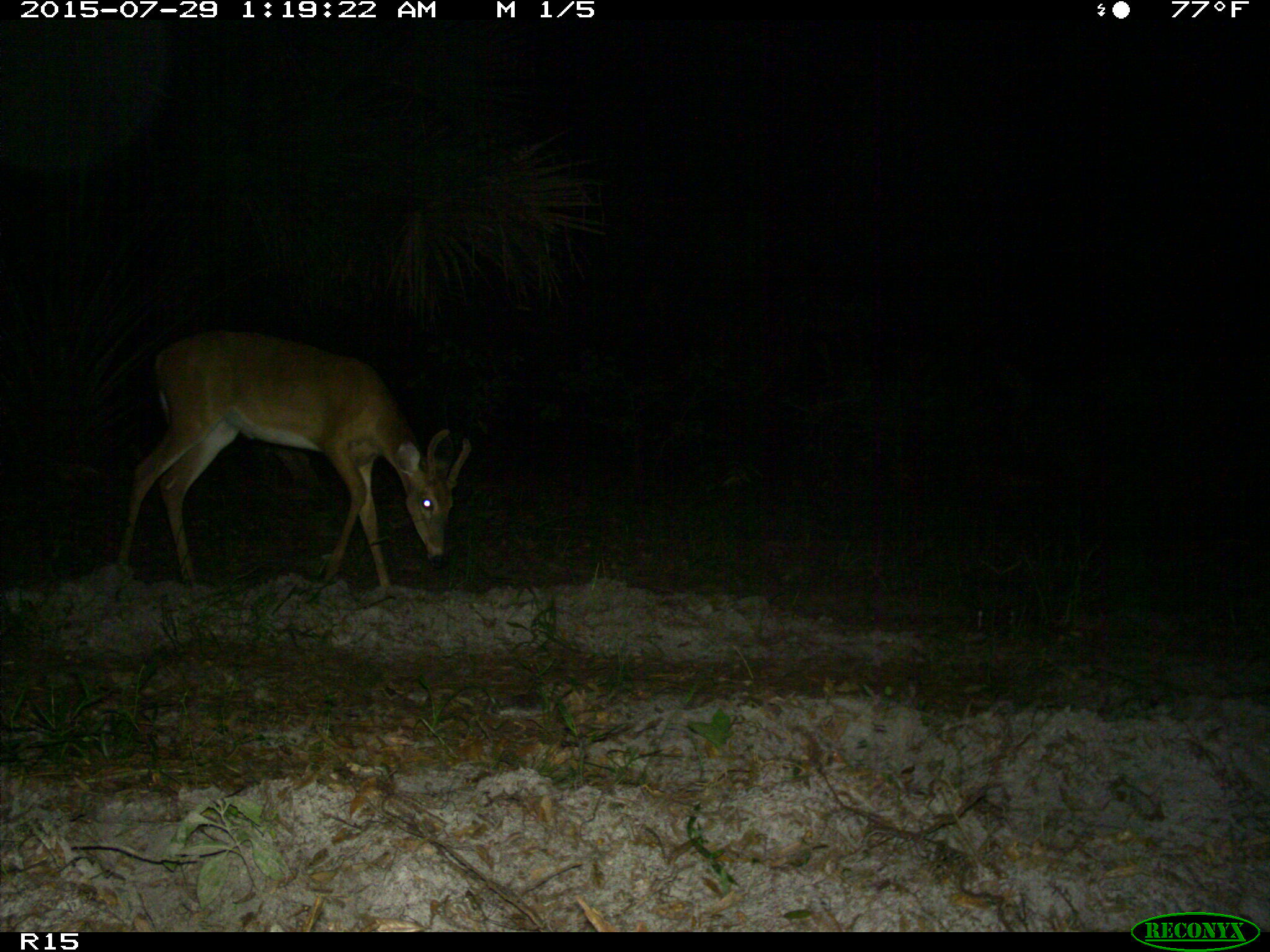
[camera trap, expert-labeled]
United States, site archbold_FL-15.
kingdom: Animalia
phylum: Chordata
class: Mammalia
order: Artiodactyla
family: Cervidae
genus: Odocoileus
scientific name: Odocoileus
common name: deer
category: unidentified deer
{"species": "unidentified deer (deer) (Odocoileus)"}